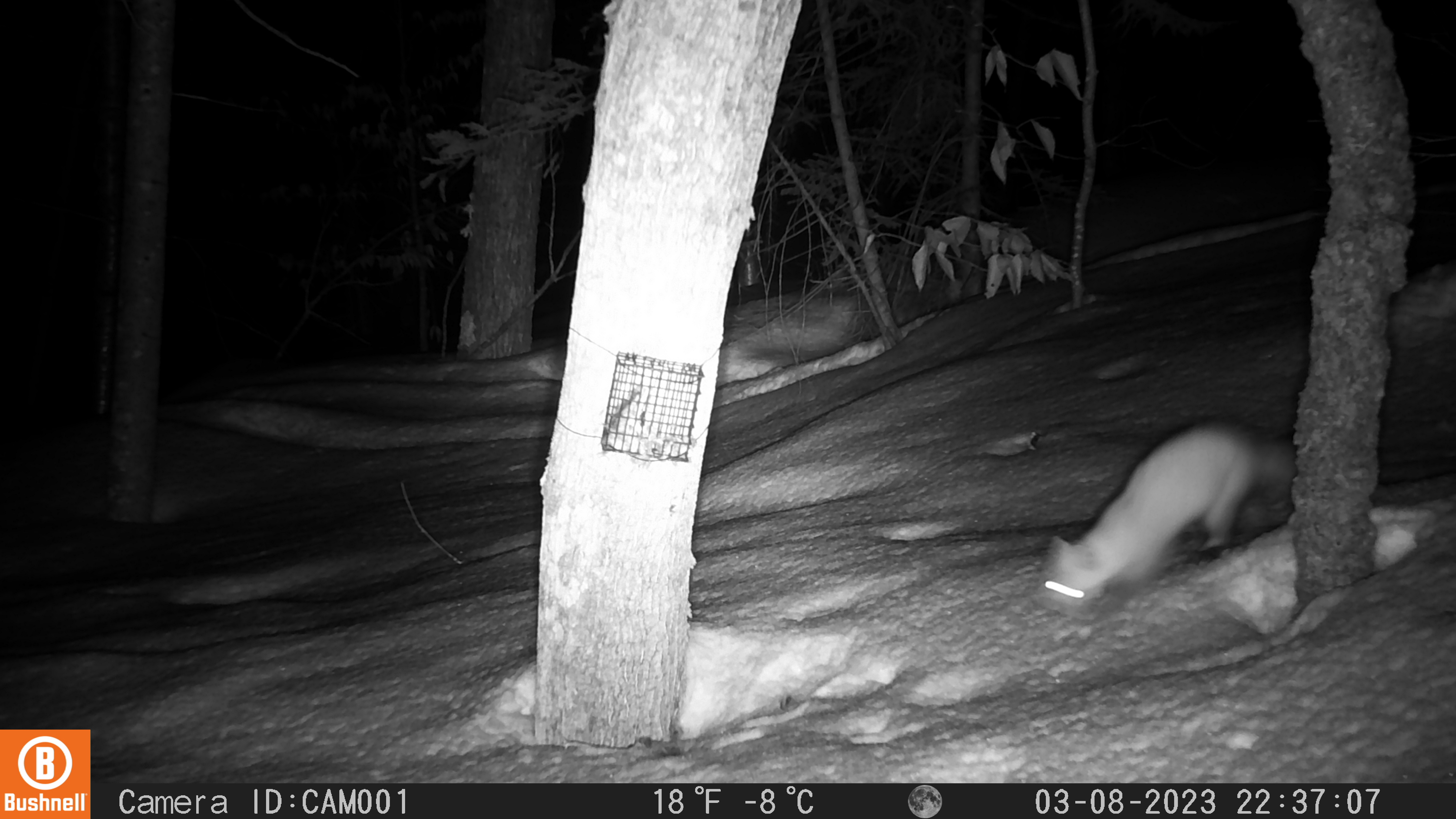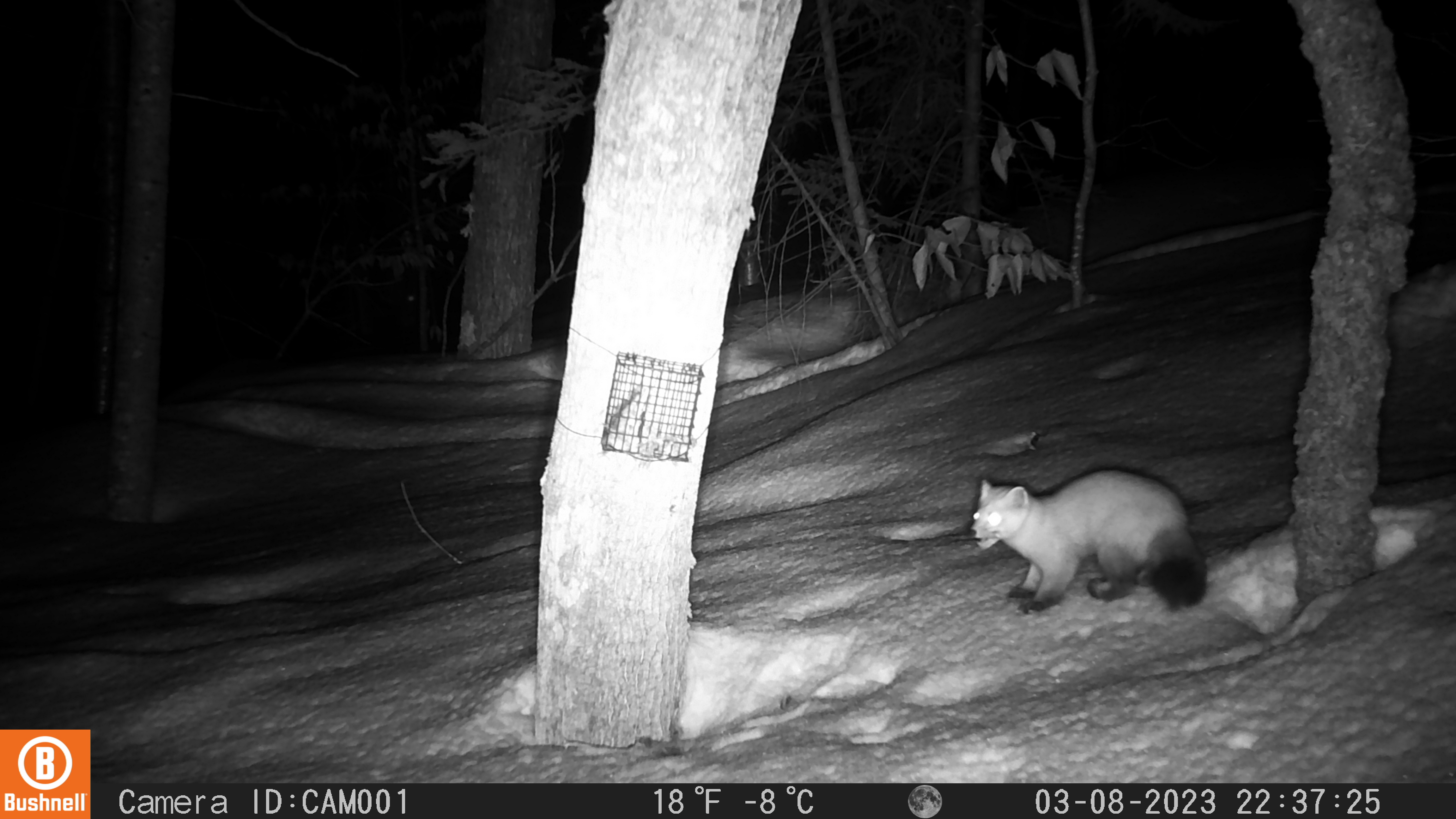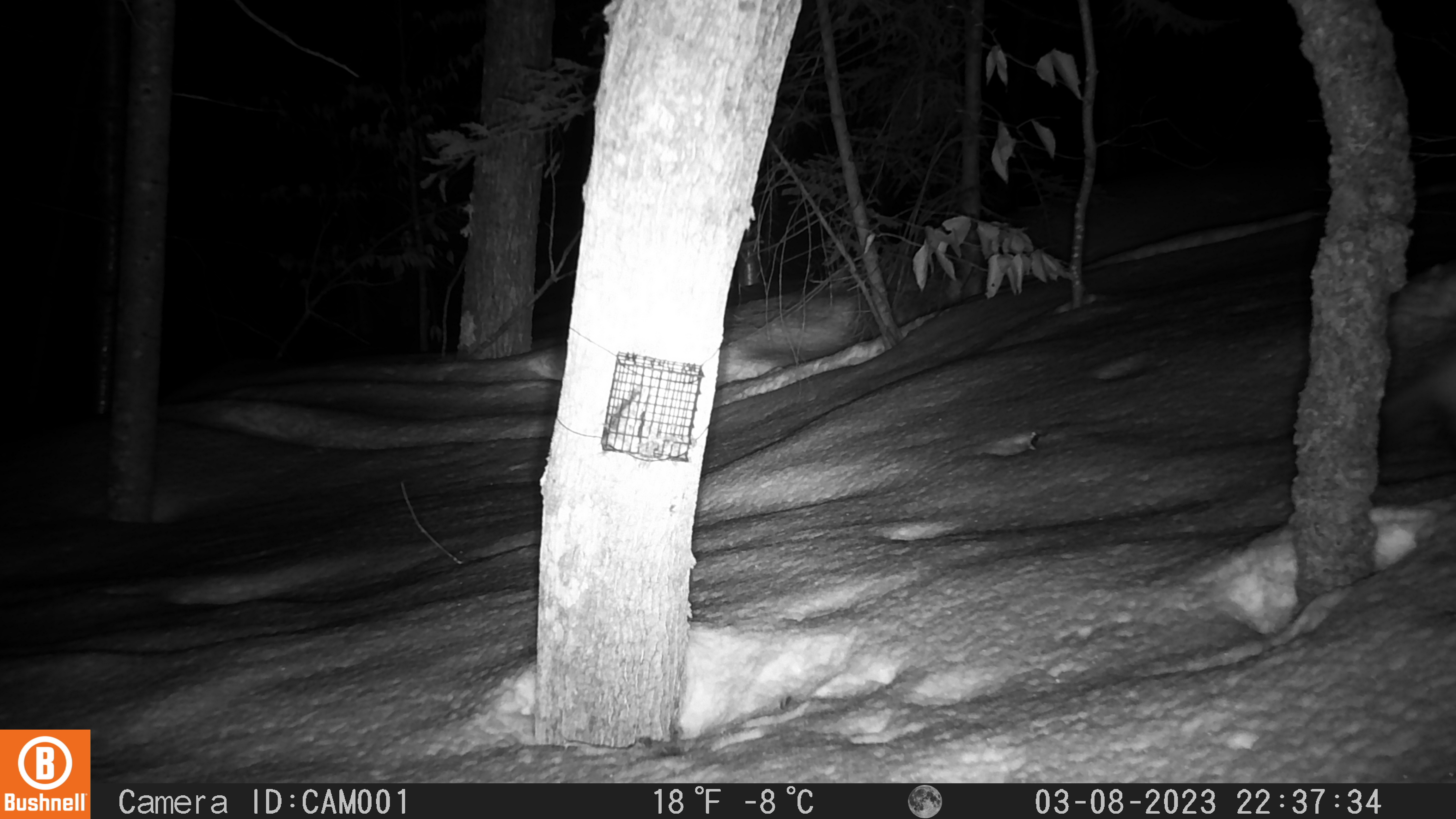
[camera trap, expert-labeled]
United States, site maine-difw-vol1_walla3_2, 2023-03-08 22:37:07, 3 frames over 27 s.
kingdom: Animalia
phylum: Chordata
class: Mammalia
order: Carnivora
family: Mustelidae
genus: Martes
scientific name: Martes americana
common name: american marten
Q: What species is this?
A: American marten (Martes americana).